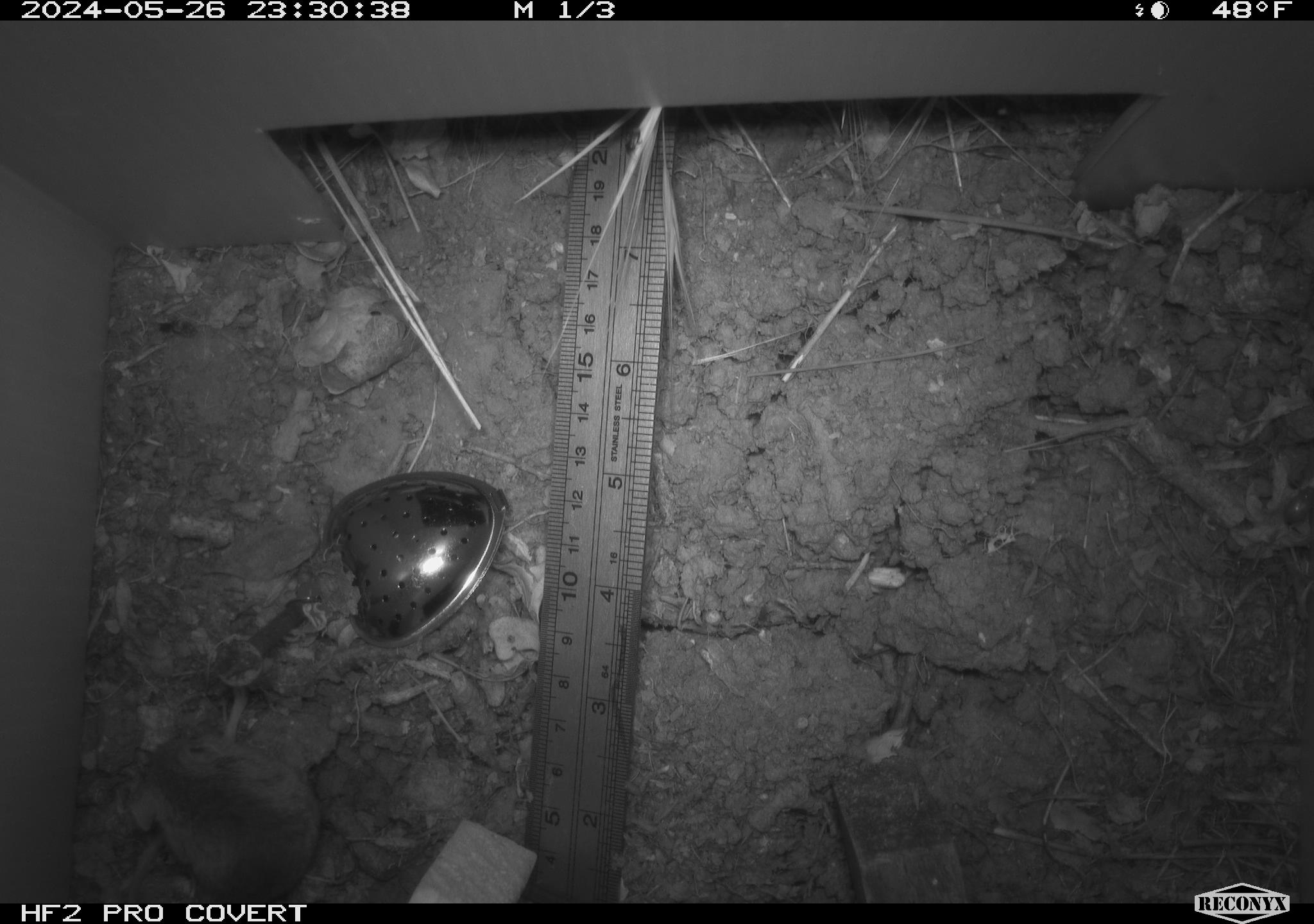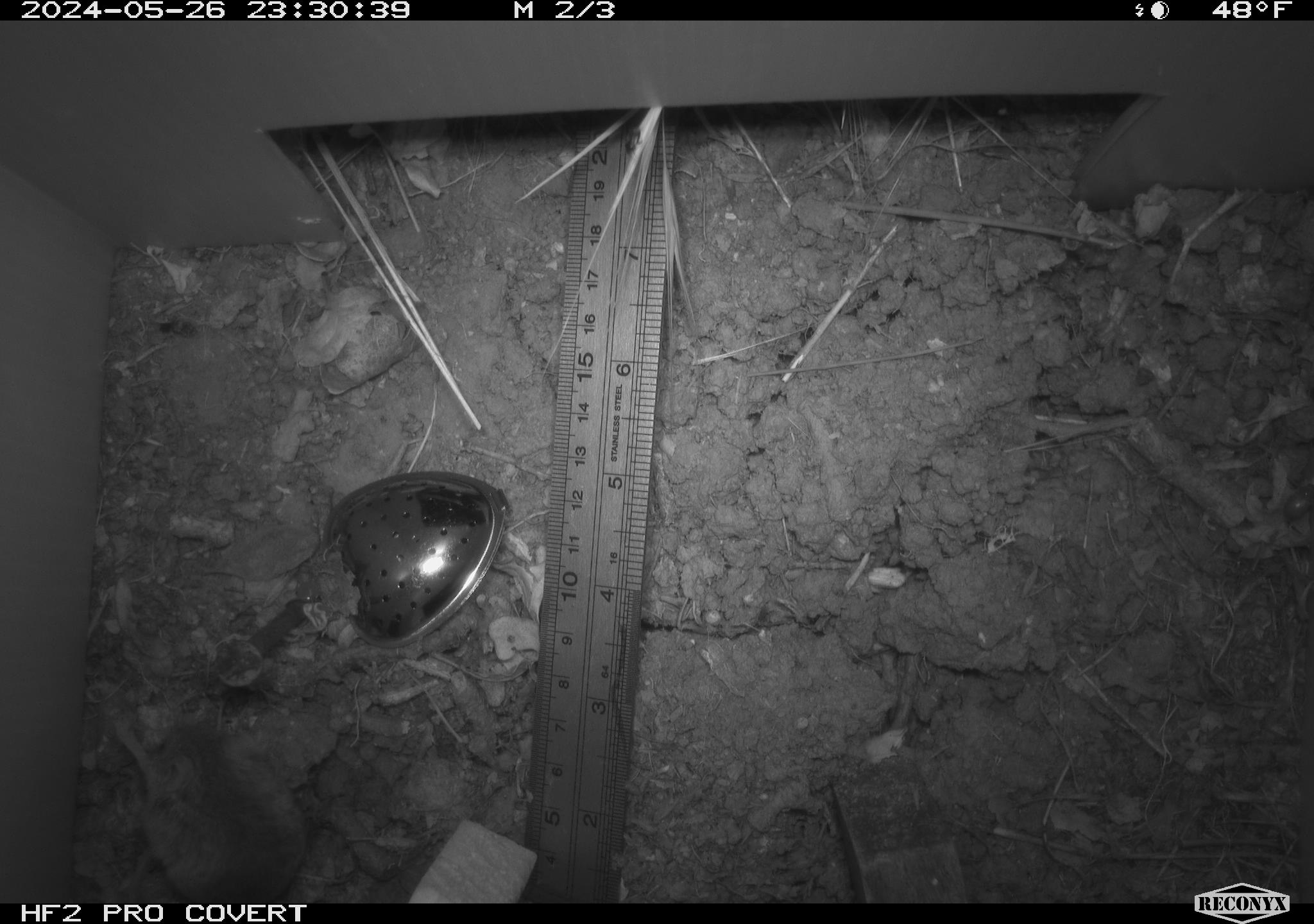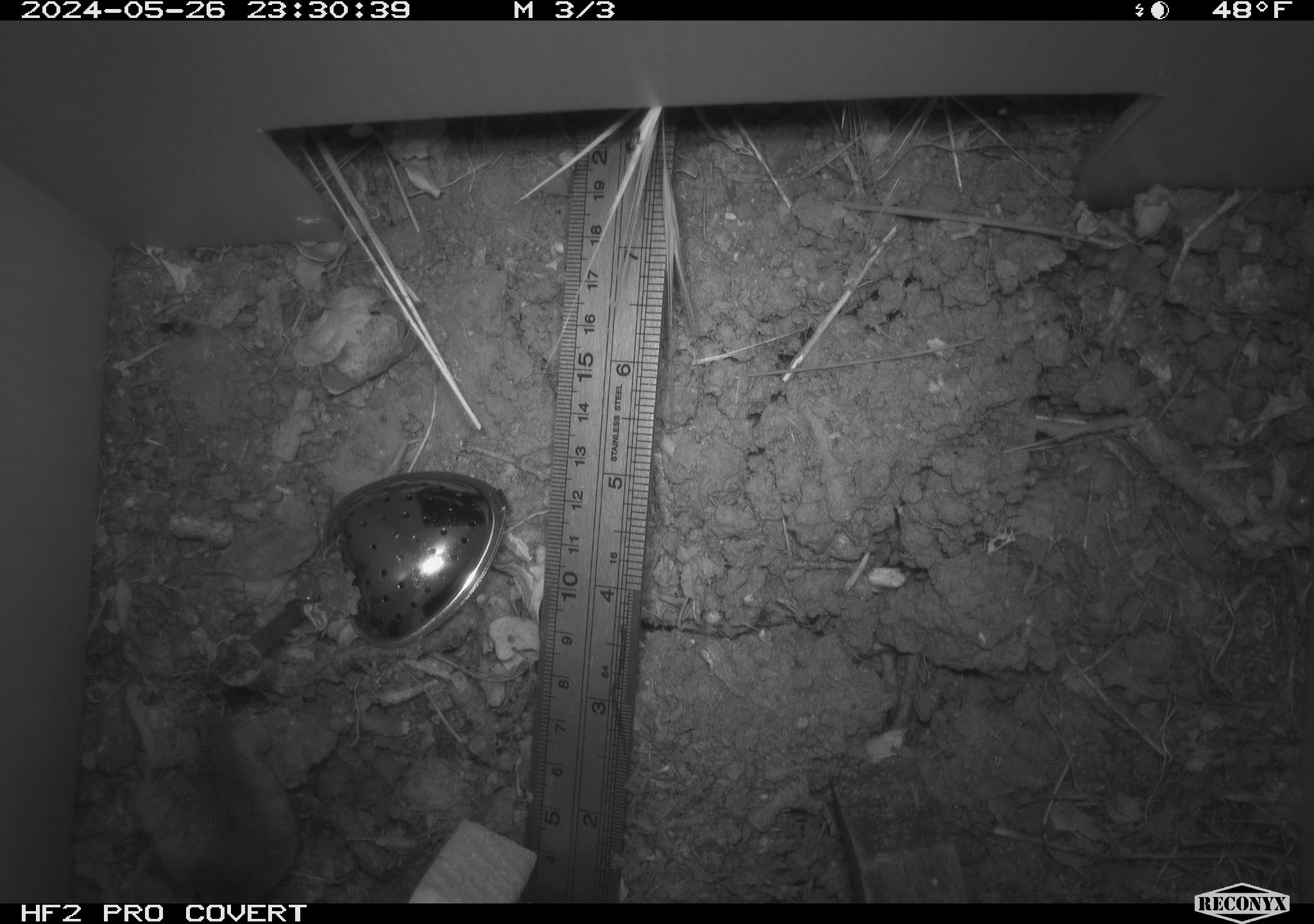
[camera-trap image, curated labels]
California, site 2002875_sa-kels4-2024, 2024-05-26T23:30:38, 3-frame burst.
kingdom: Animalia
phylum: Chordata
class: Mammalia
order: Rodentia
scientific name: Rodentia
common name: rodent